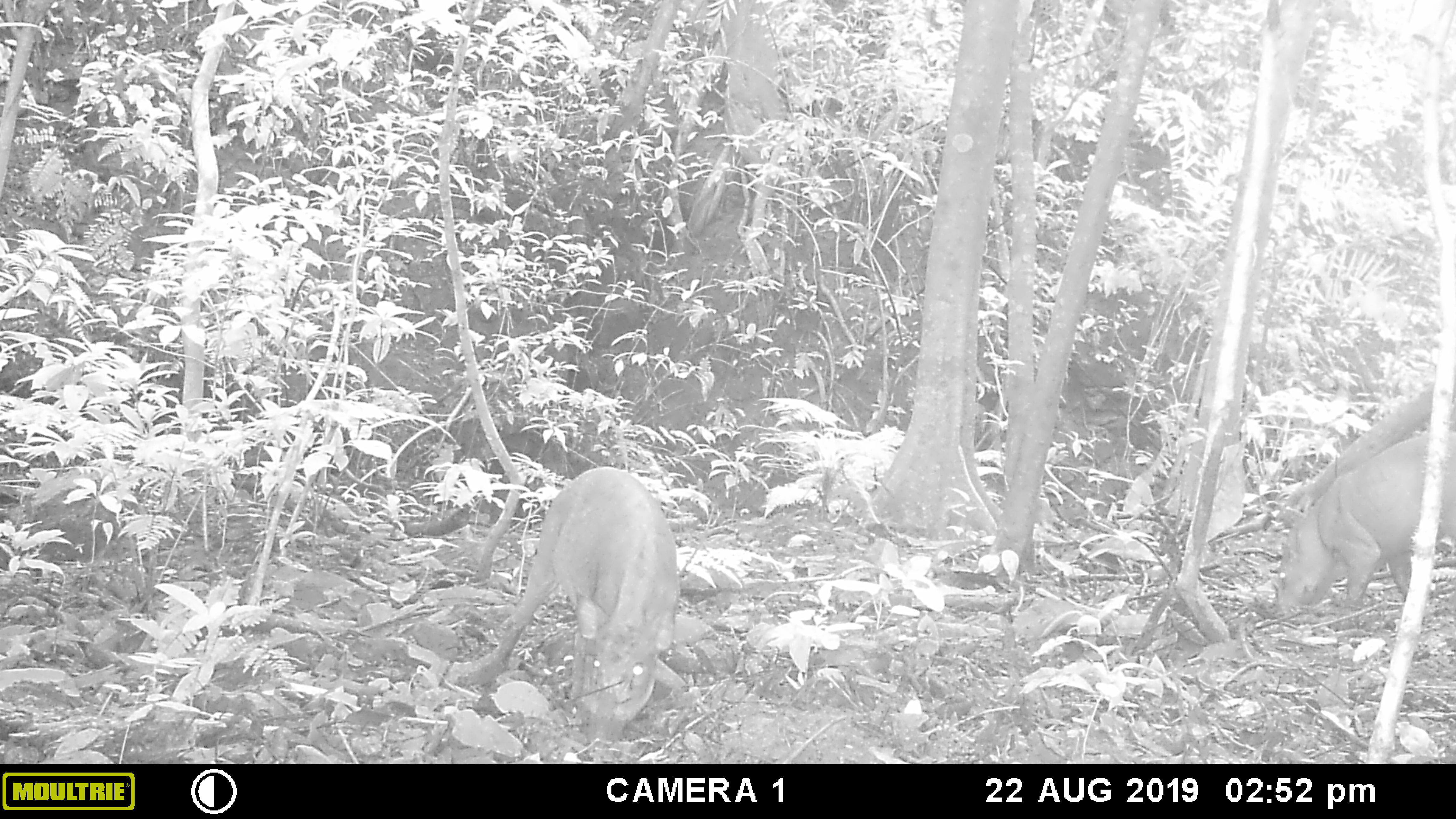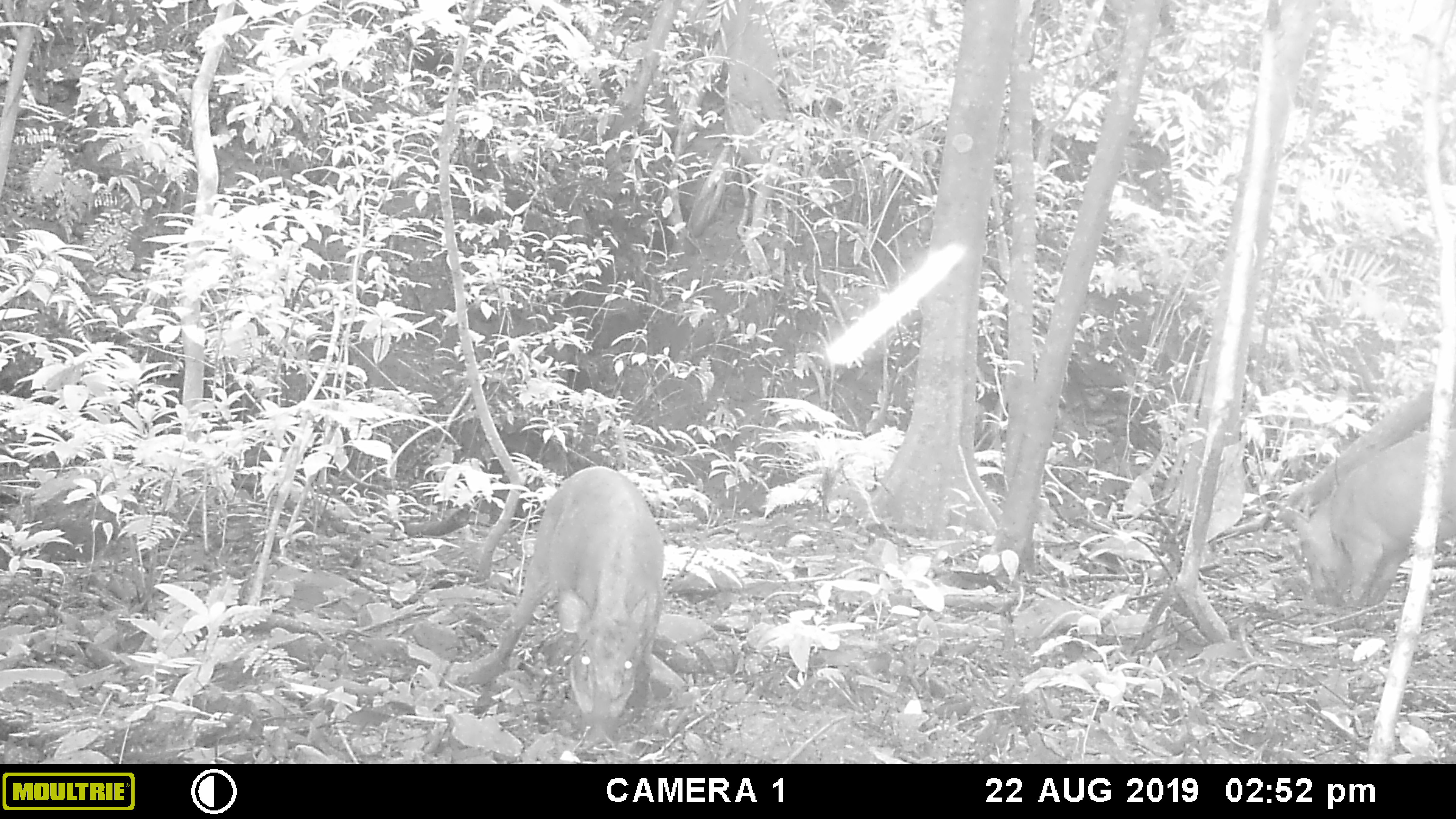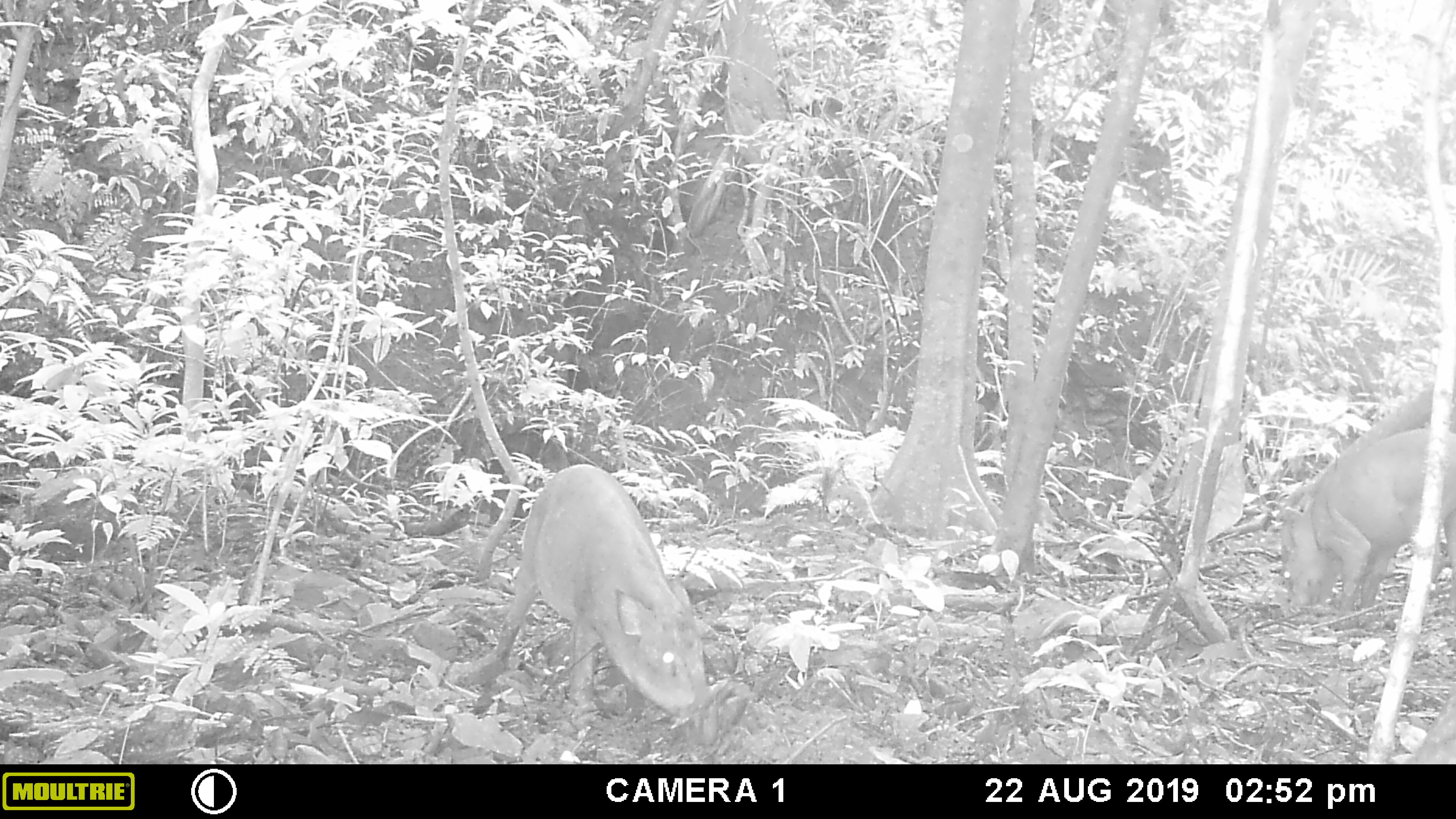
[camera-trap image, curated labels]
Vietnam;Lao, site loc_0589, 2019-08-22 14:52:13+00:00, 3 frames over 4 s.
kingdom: Animalia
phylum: Chordata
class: Mammalia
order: Artiodactyla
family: Suidae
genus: Sus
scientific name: Sus scrofa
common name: eurasian wild pig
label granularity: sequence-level